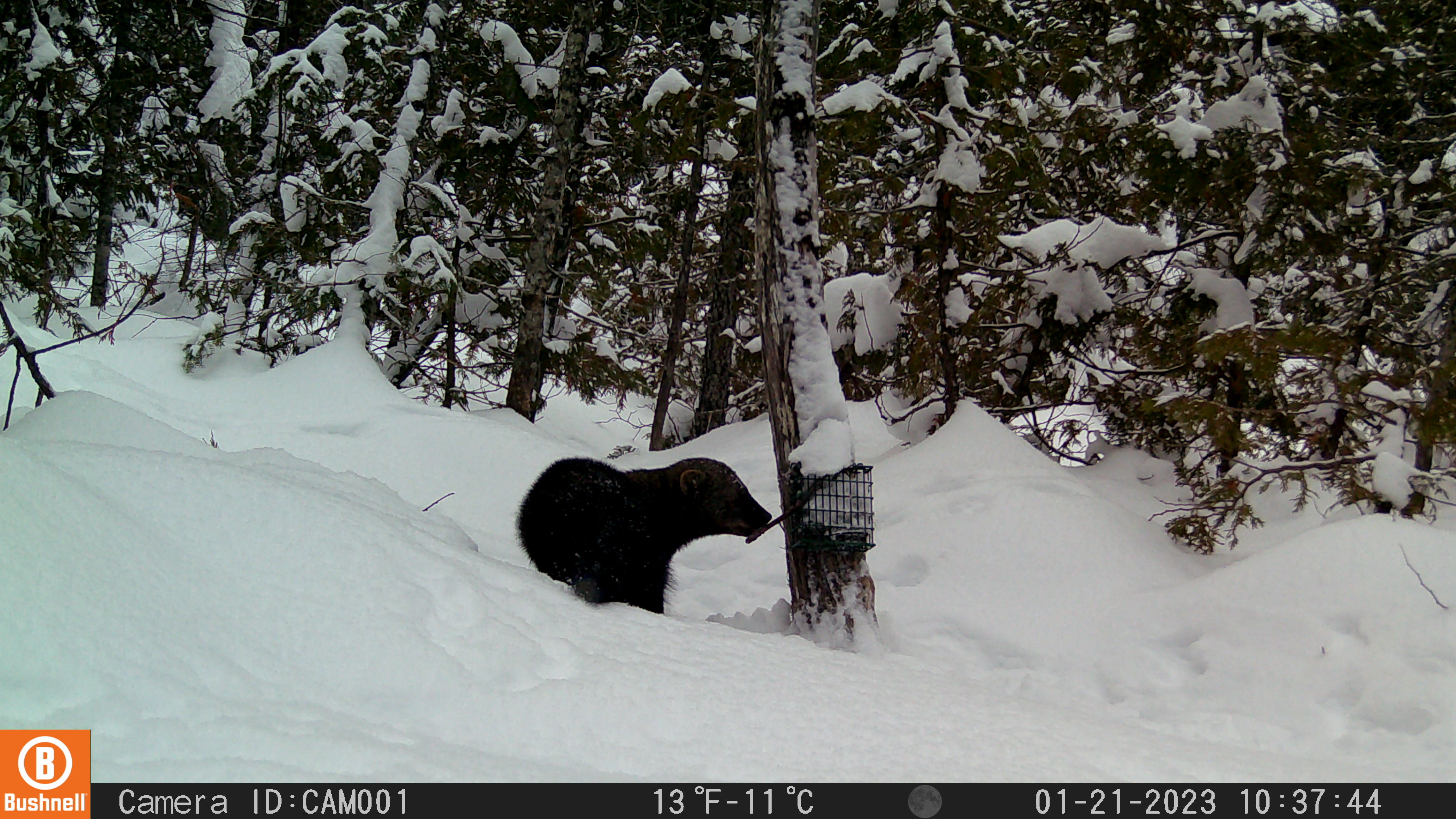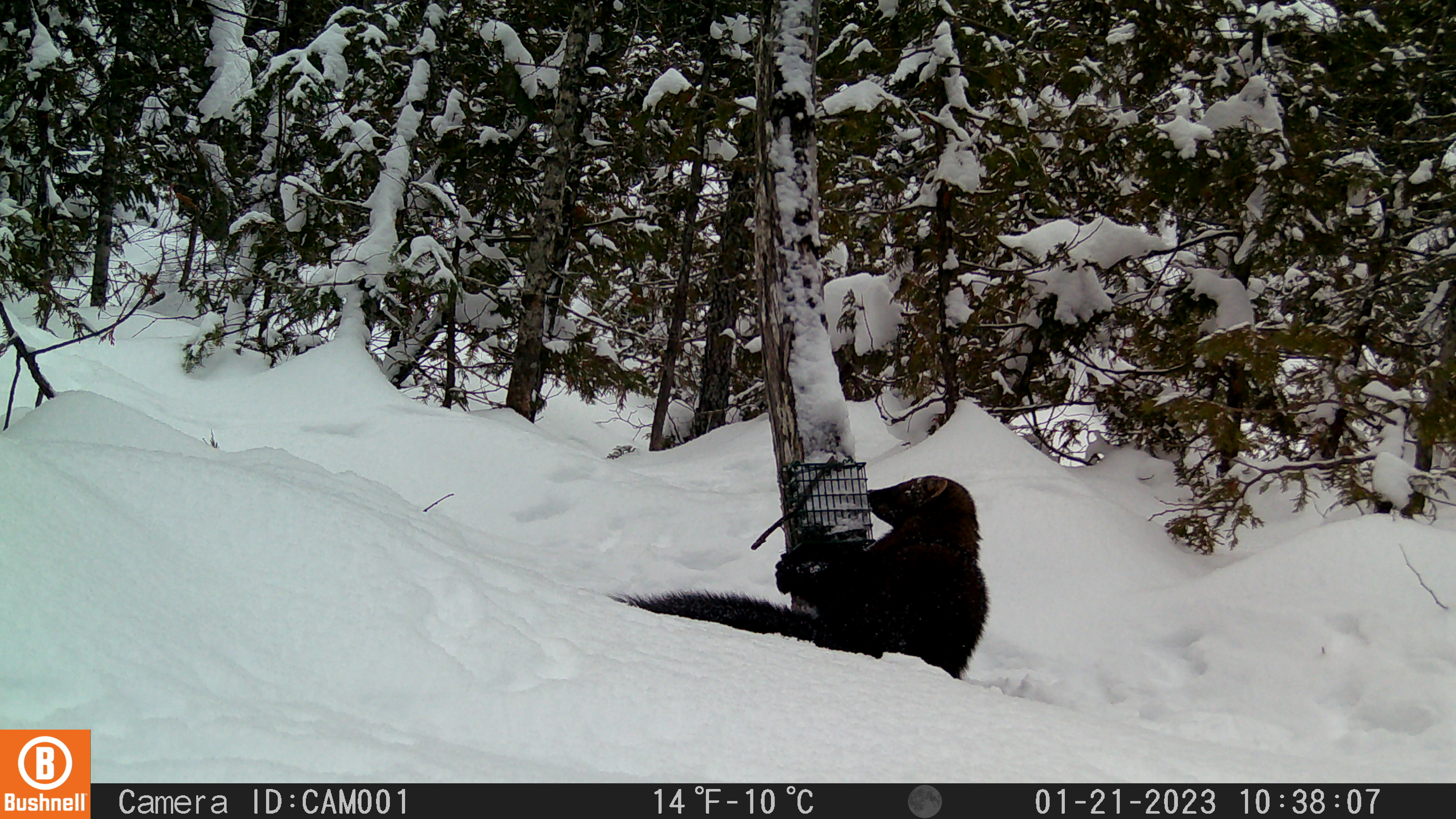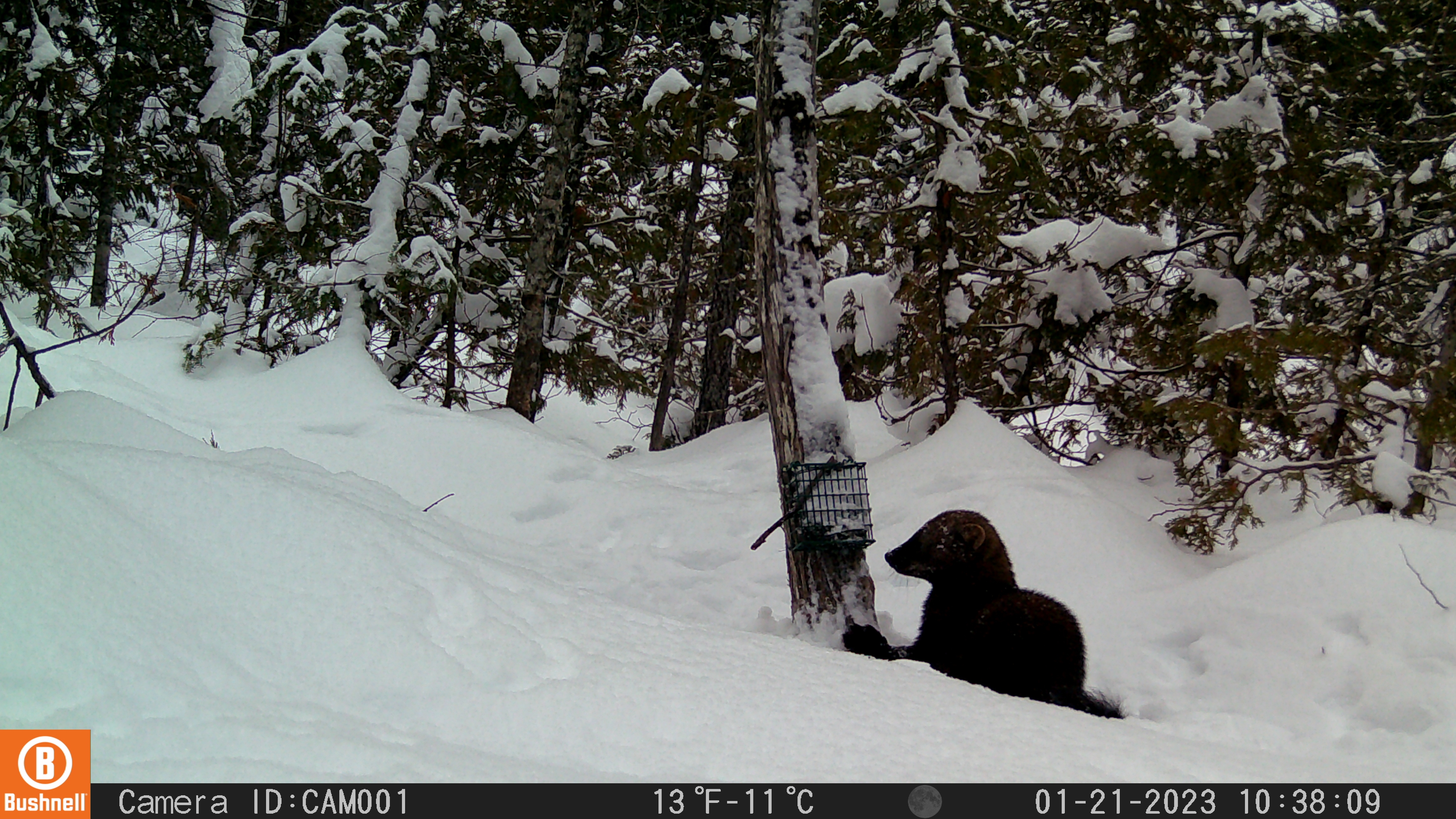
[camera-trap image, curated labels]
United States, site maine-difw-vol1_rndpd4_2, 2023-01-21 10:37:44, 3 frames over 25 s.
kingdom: Animalia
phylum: Chordata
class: Mammalia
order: Carnivora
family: Mustelidae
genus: Pekania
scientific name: Pekania pennanti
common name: fisher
Fisher (Pekania pennanti).